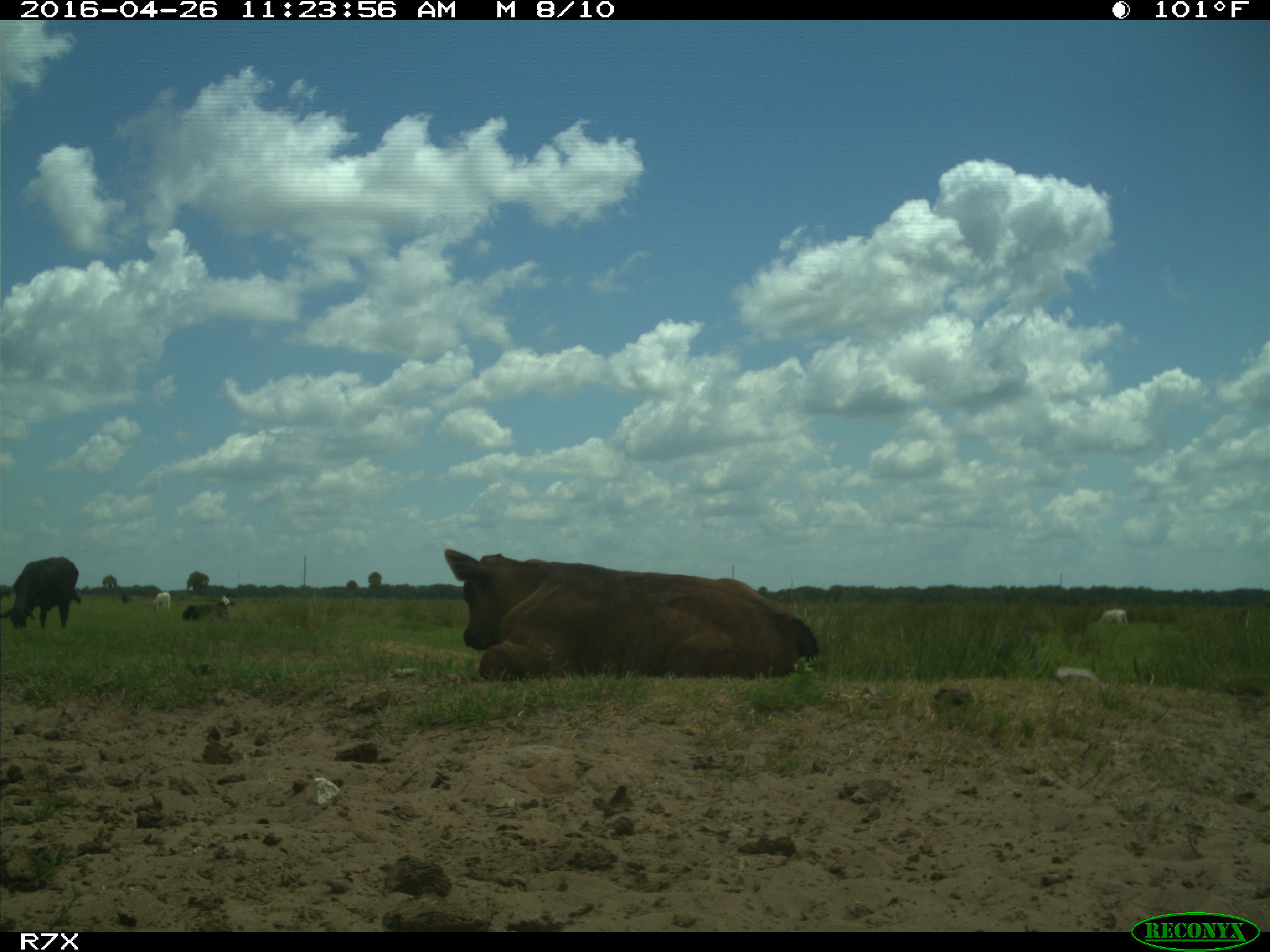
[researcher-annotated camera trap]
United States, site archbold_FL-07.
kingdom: Animalia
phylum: Chordata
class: Mammalia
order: Artiodactyla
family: Bovidae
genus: Bos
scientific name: Bos taurus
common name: domestic cow